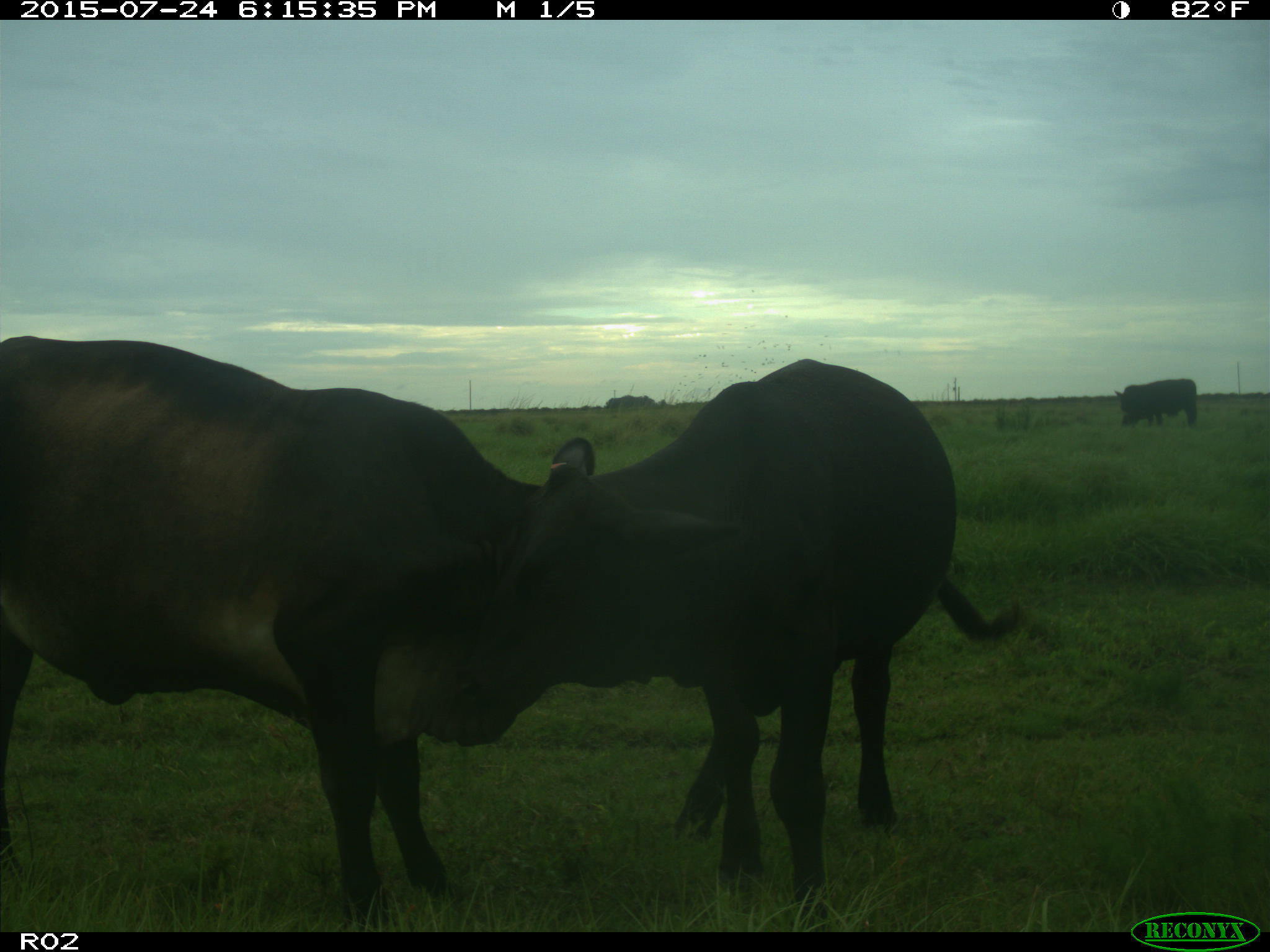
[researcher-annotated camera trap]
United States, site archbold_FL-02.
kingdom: Animalia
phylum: Chordata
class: Mammalia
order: Artiodactyla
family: Bovidae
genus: Bos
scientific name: Bos taurus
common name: domestic cow